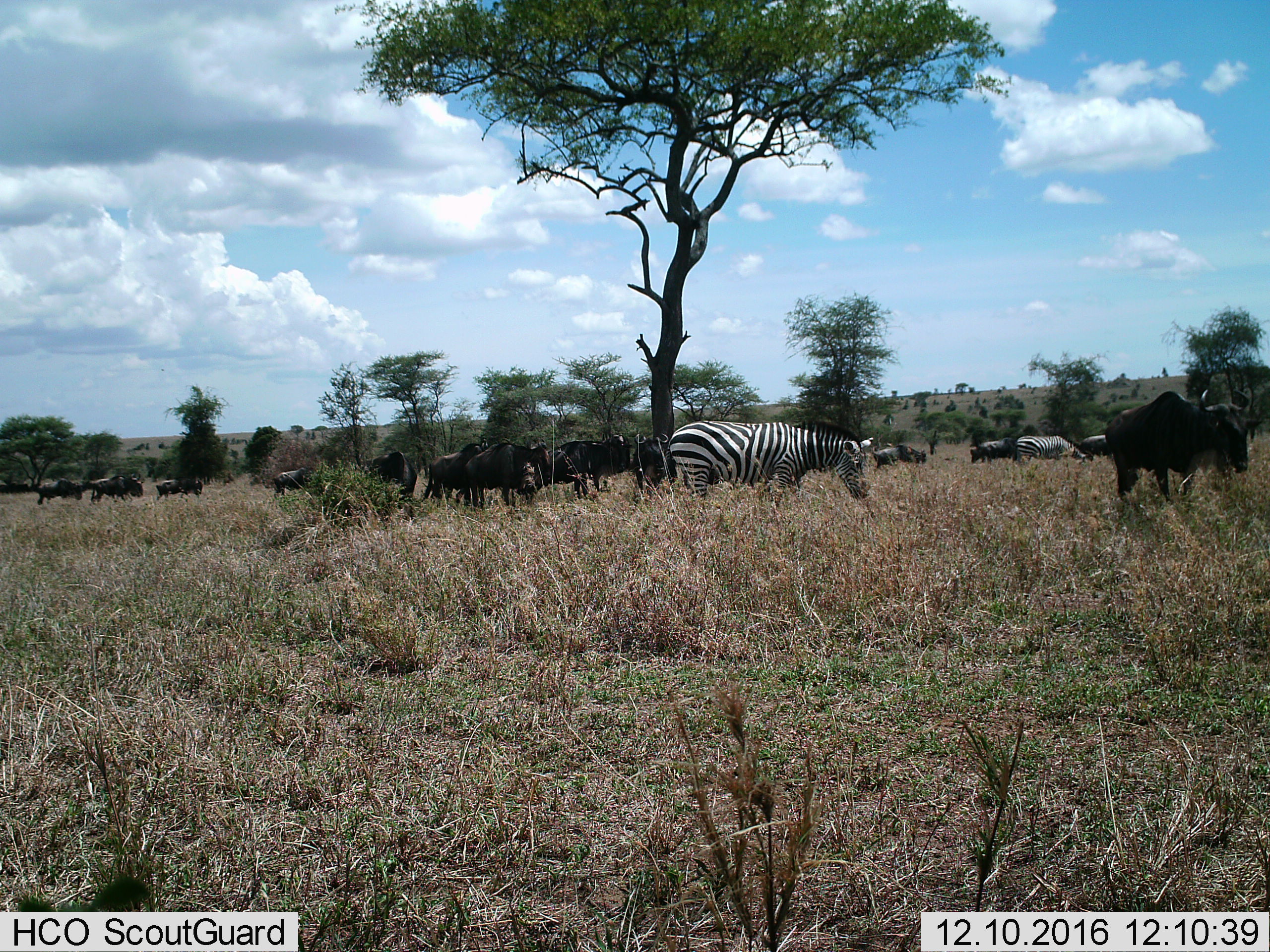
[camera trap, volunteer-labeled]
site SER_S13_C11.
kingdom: Animalia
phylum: Chordata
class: Mammalia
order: Artiodactyla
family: Bovidae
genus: Connochaetes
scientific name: Connochaetes taurinus taurinus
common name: blue wildebeest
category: wildebeestblue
Wildebeestblue (blue wildebeest) (Connochaetes taurinus taurinus), count 11-50. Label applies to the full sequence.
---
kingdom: Animalia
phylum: Chordata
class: Mammalia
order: Perissodactyla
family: Equidae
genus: Equus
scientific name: Equus quagga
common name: plains zebra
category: zebraplains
Zebraplains (plains zebra) (Equus quagga), count 2. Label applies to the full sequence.